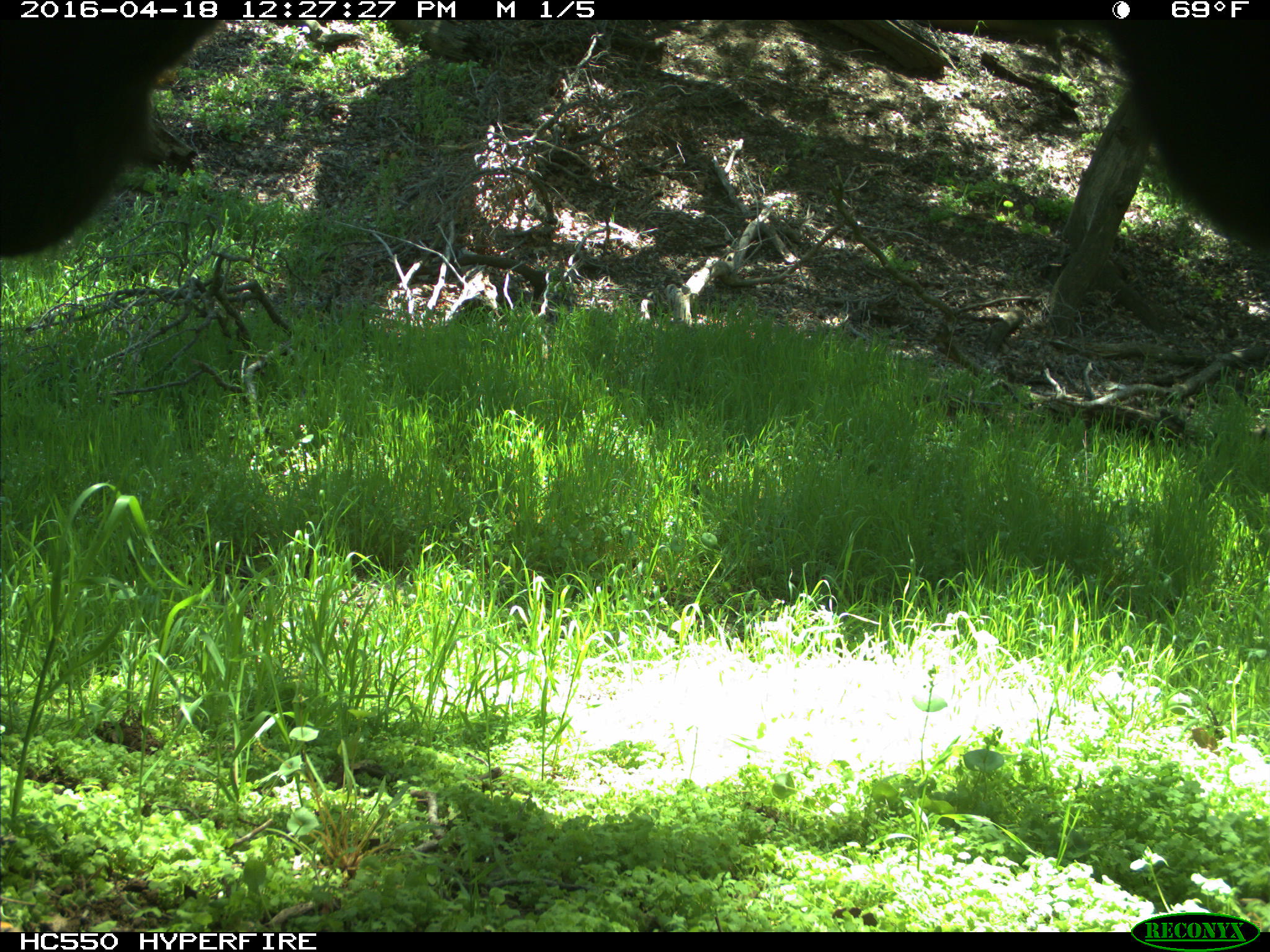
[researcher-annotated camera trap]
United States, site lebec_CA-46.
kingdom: Animalia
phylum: Chordata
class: Mammalia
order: Artiodactyla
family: Bovidae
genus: Bos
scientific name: Bos taurus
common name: domestic cow